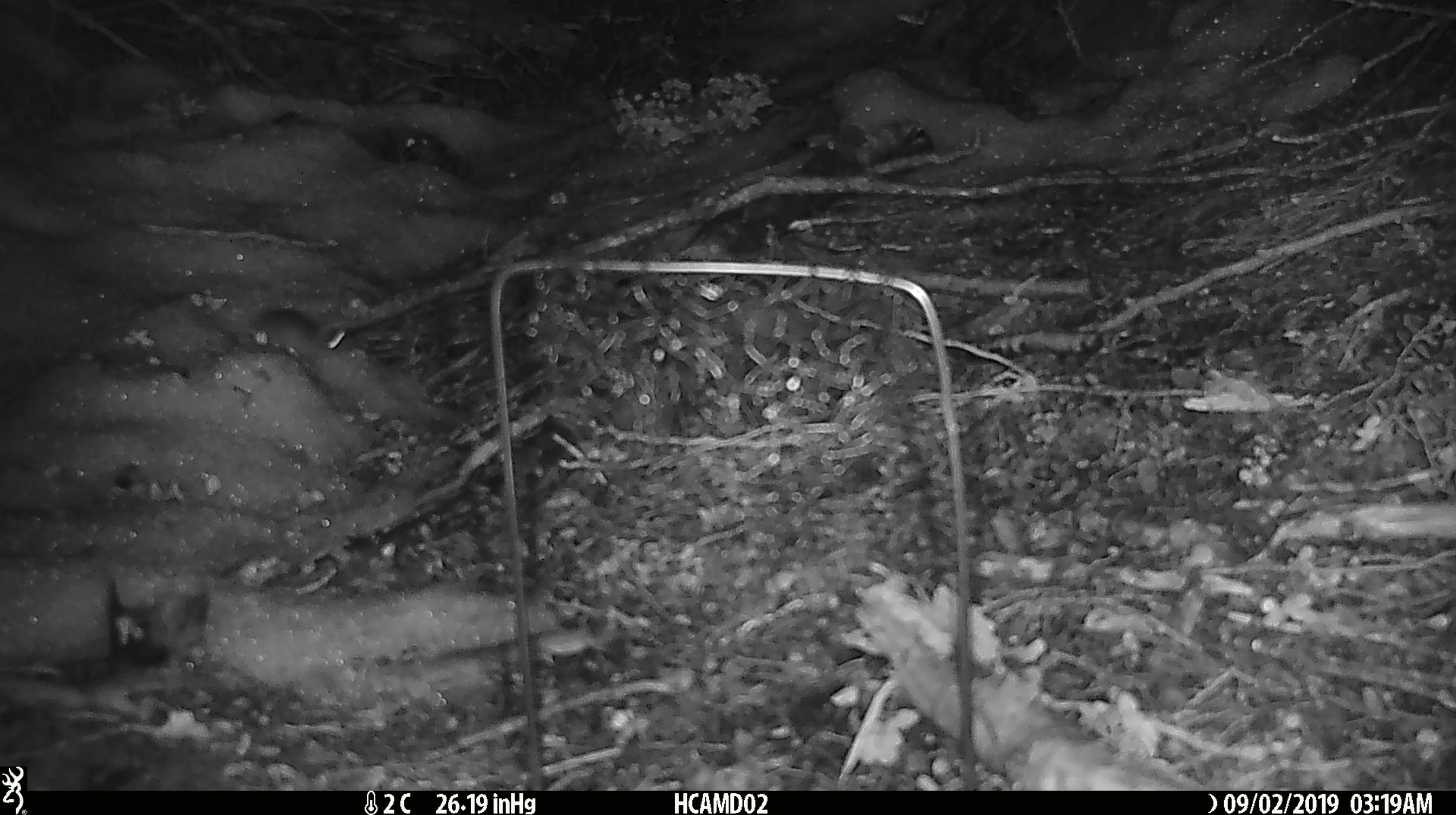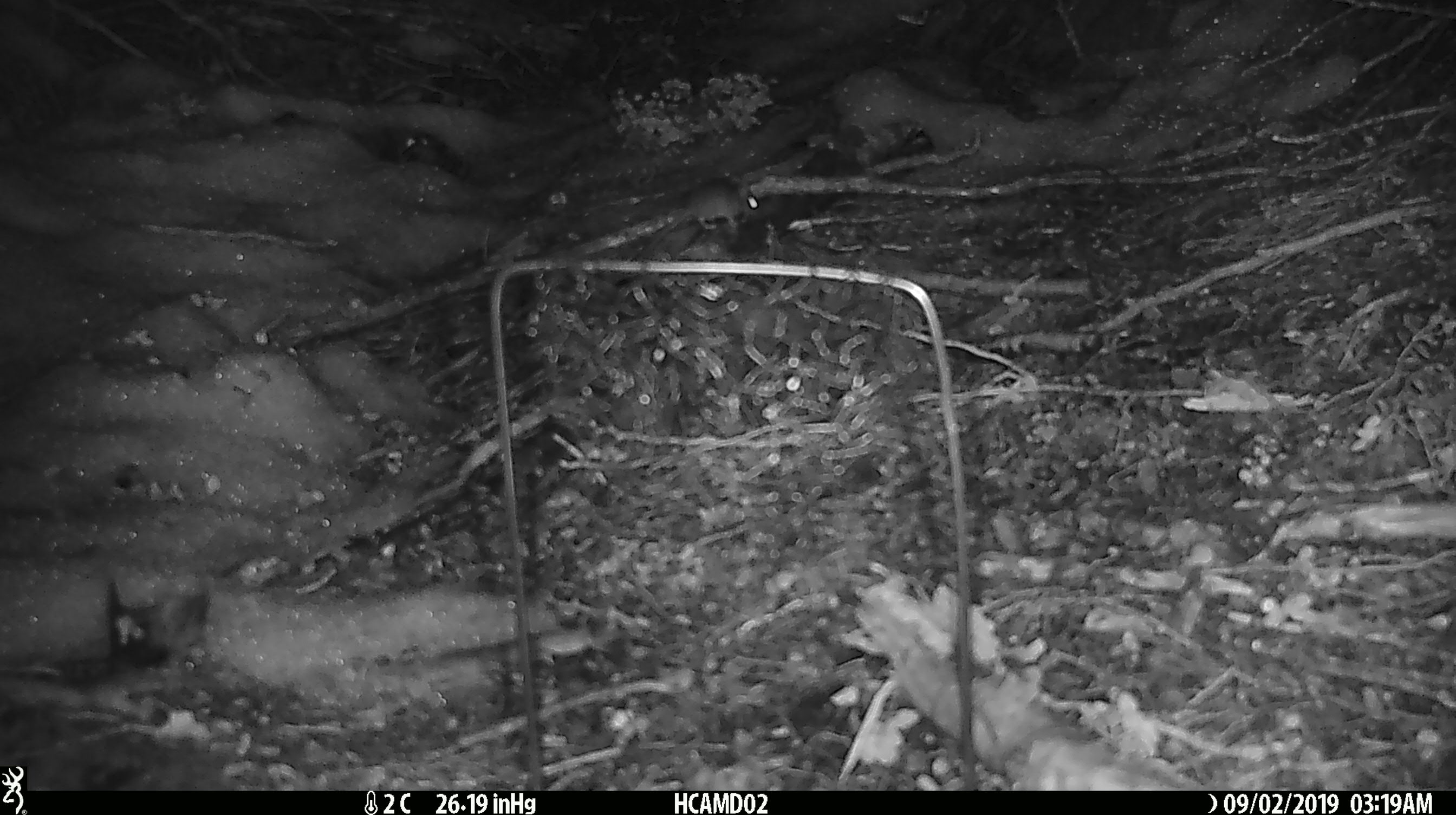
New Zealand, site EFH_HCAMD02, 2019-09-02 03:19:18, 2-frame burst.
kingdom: Animalia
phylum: Chordata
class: Mammalia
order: Rodentia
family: Muridae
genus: Mus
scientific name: Mus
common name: mouse